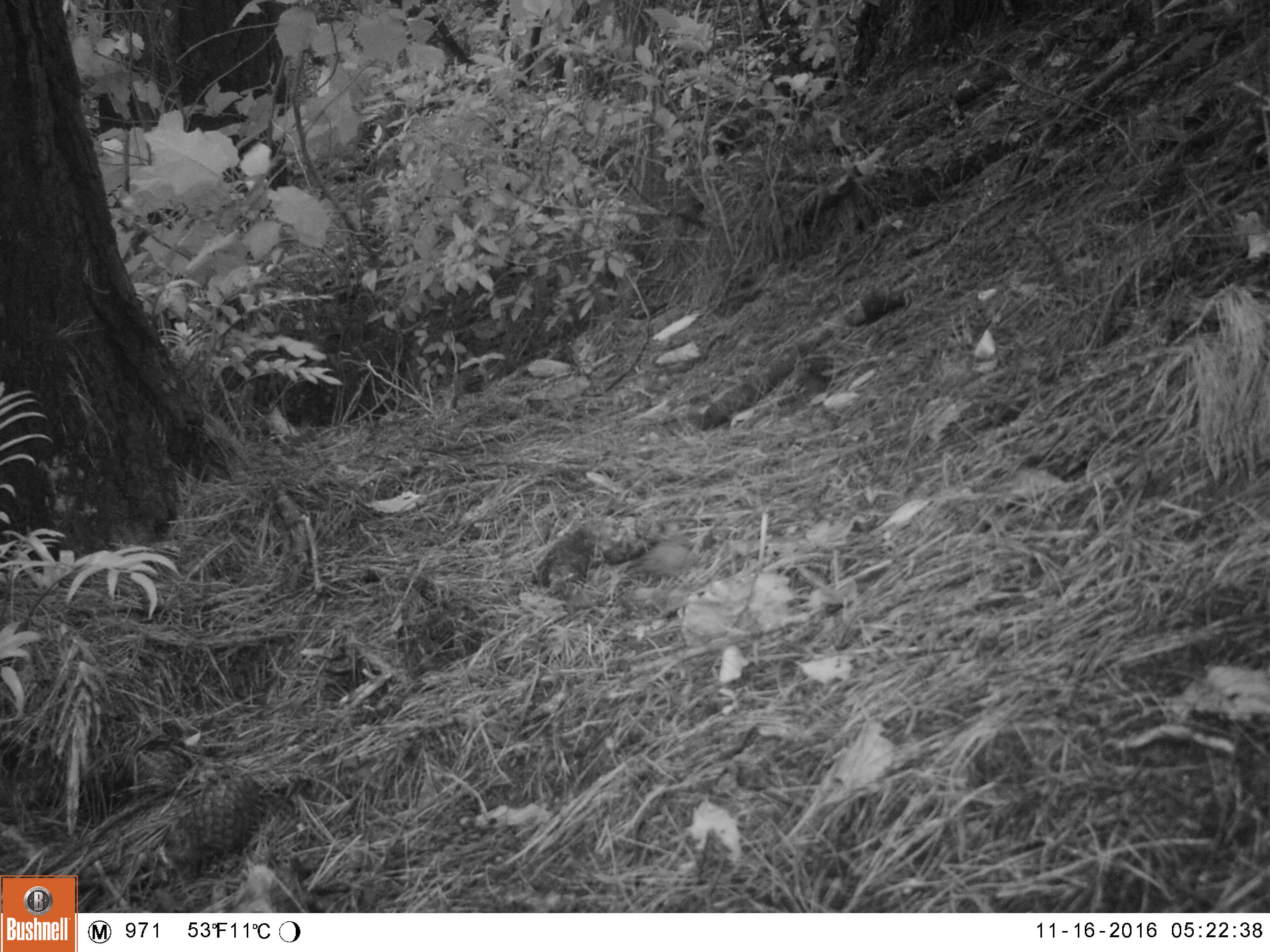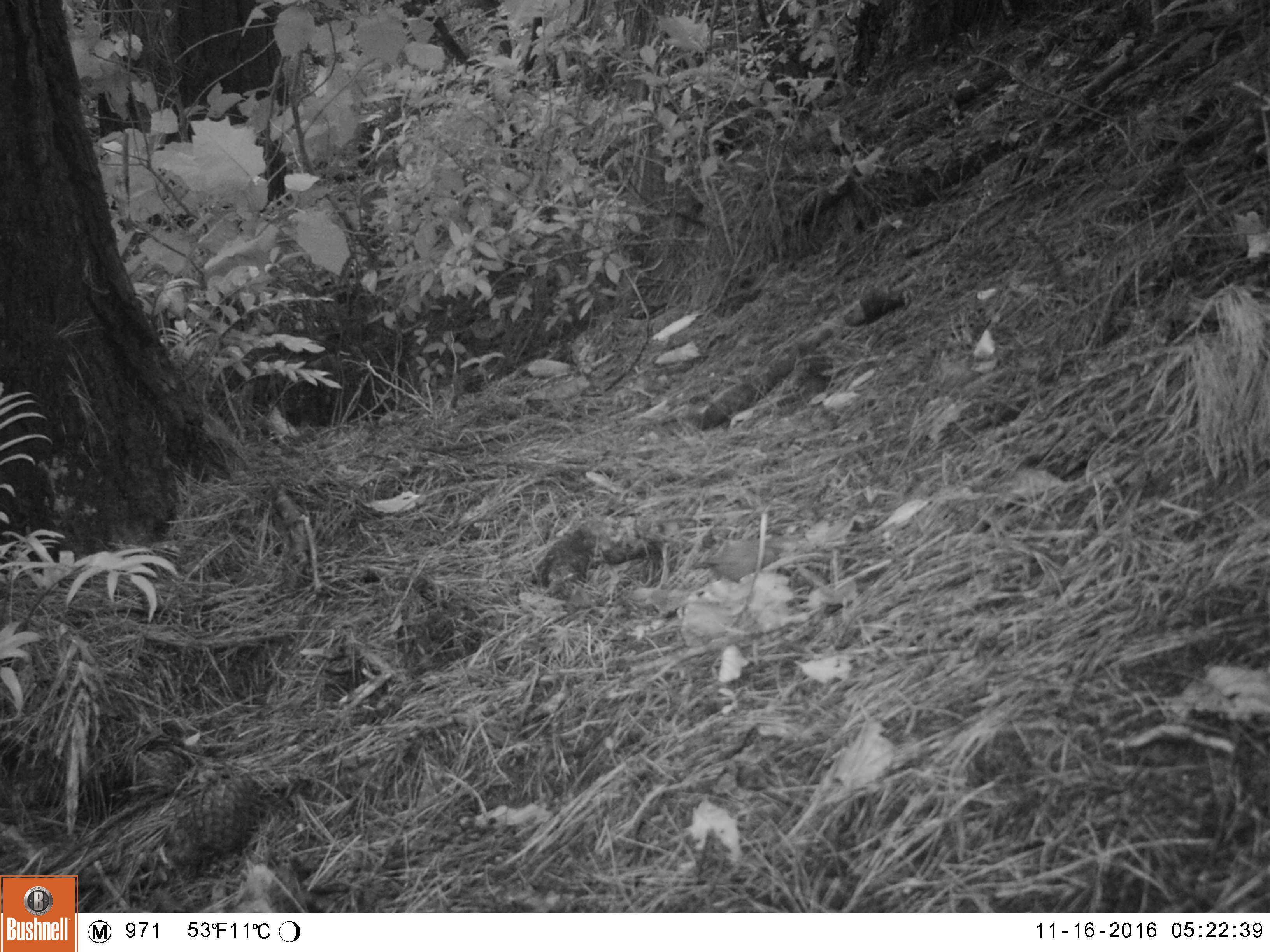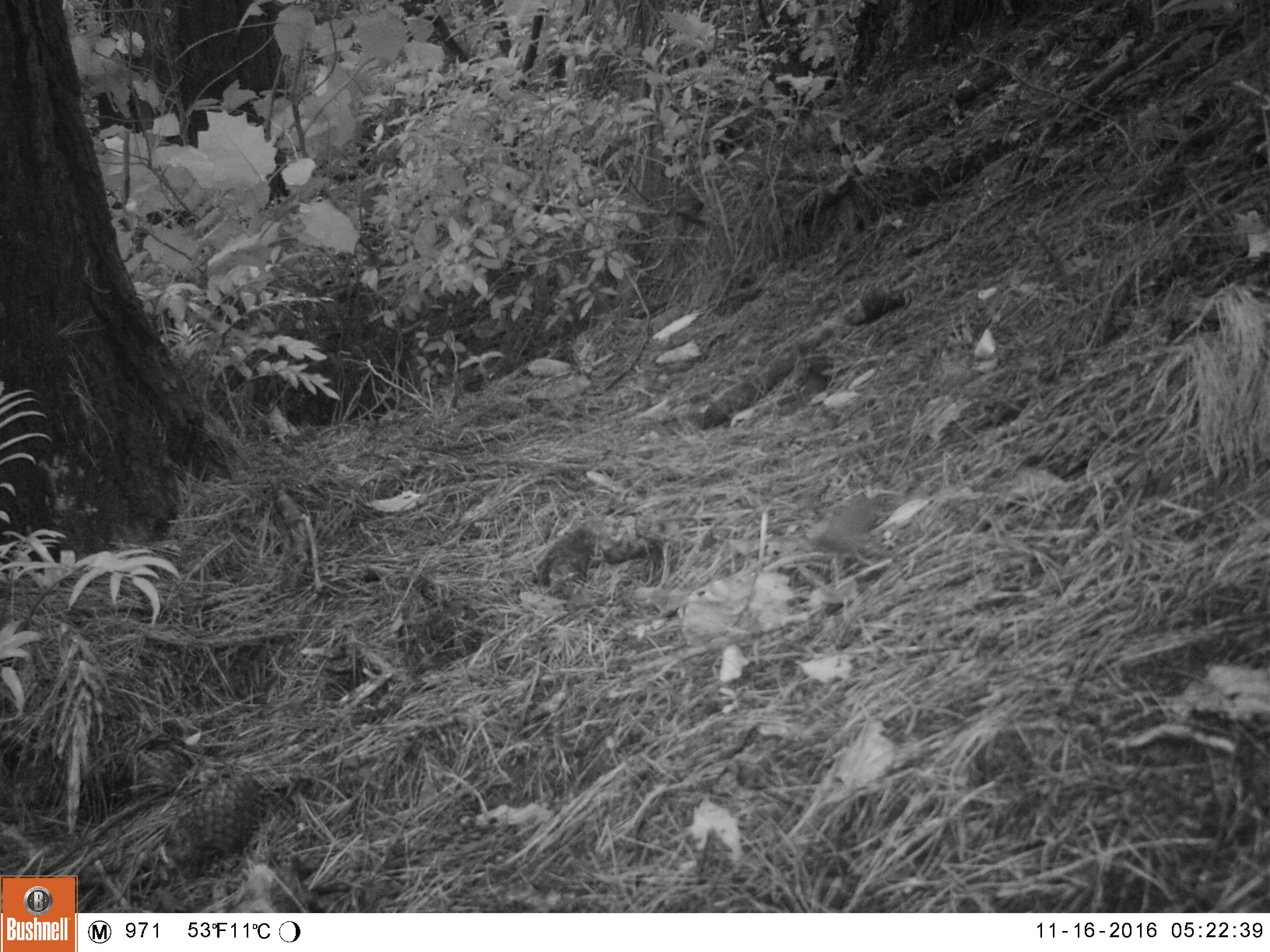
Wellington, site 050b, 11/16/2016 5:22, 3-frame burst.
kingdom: Animalia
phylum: Chordata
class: Aves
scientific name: Aves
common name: bird